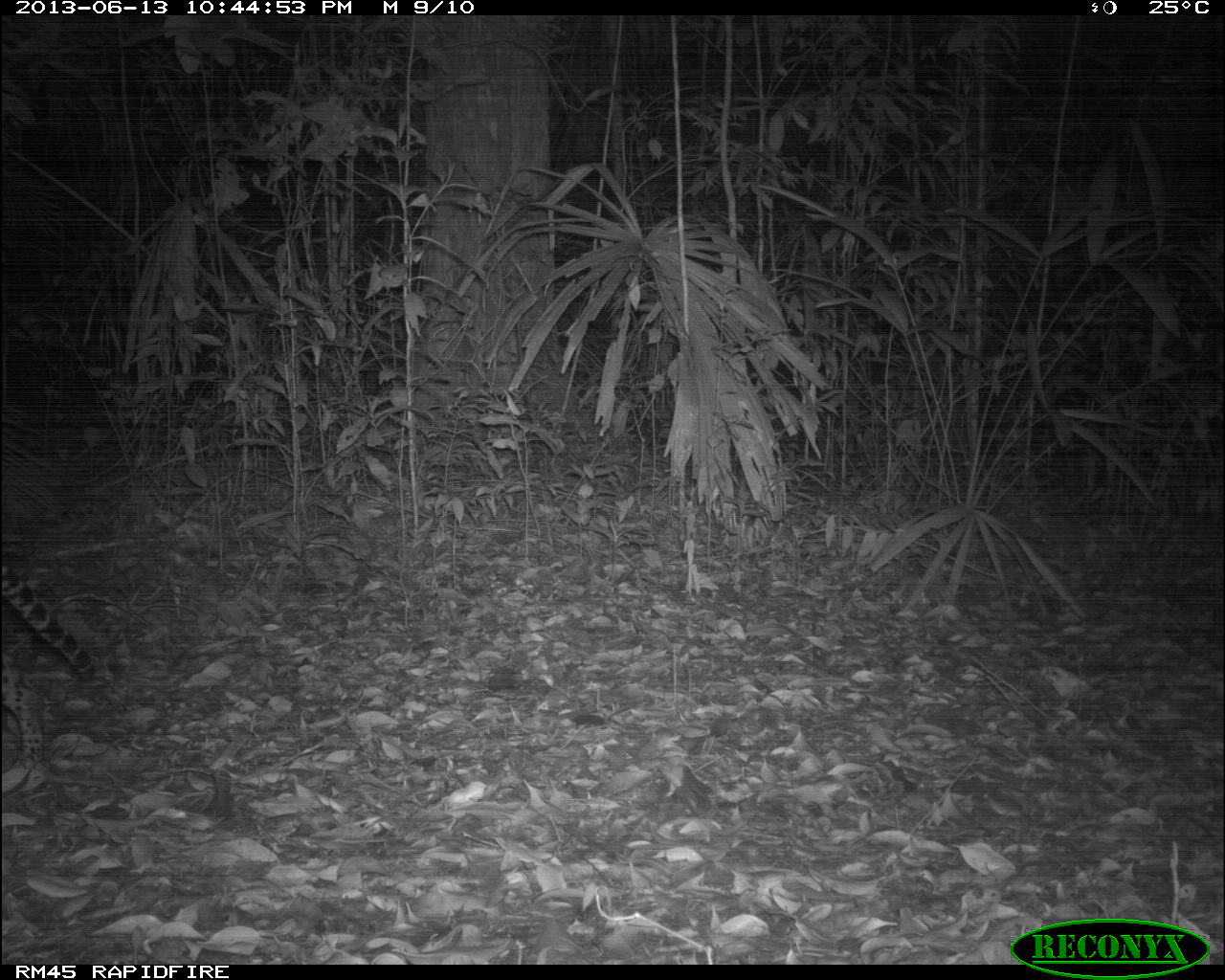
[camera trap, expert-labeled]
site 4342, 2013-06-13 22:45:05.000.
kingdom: Animalia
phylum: Chordata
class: Mammalia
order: Carnivora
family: Felidae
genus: Leopardus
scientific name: Leopardus pardalis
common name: ocelot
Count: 1.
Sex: female.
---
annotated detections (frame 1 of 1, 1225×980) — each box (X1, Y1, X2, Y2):
leopardus pardalis: (0, 562, 98, 794)